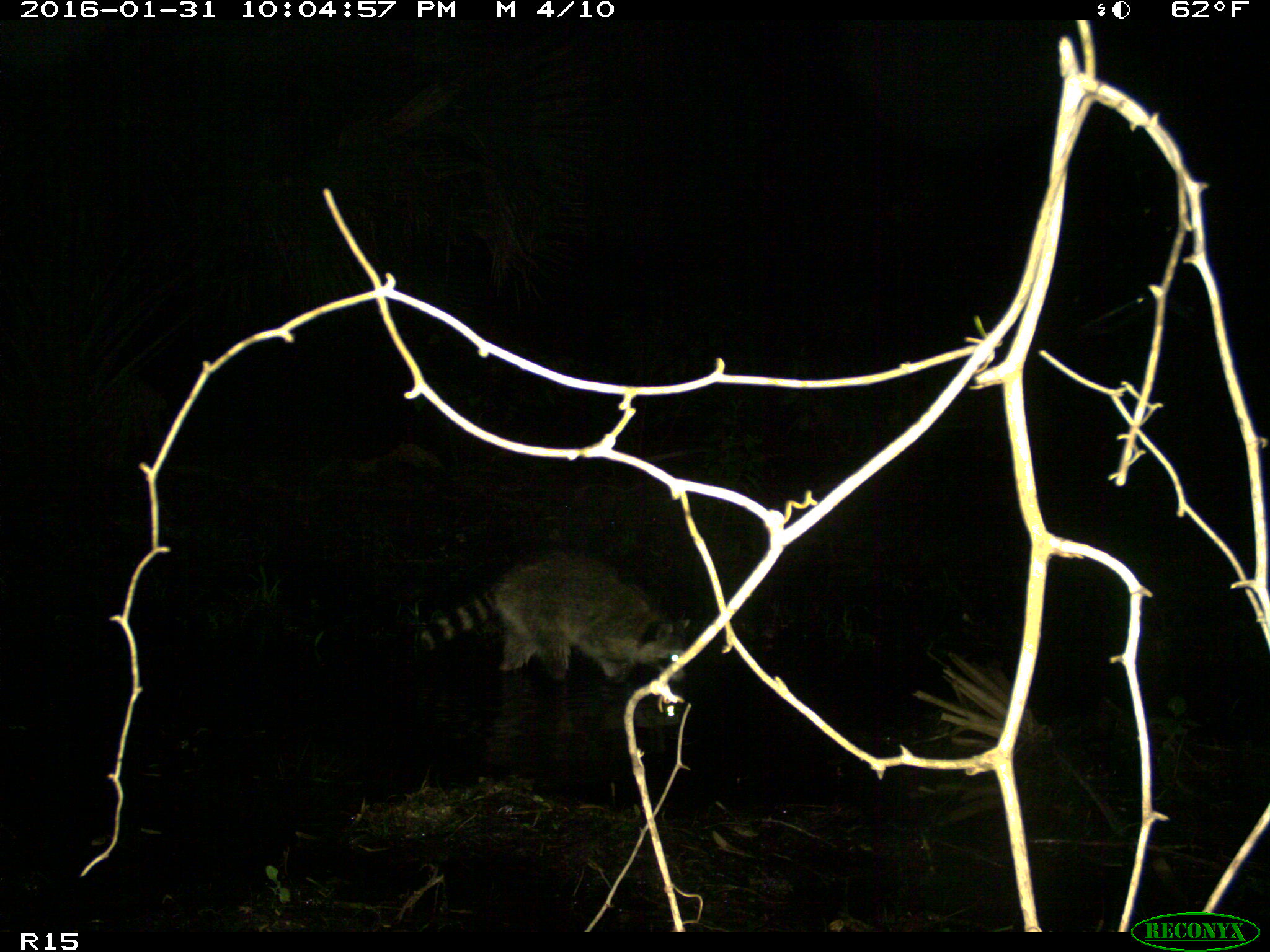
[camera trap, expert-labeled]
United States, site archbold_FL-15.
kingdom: Animalia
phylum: Chordata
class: Mammalia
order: Carnivora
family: Procyonidae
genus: Procyon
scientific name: Procyon lotor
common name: common raccoon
Procyon lotor (common raccoon).